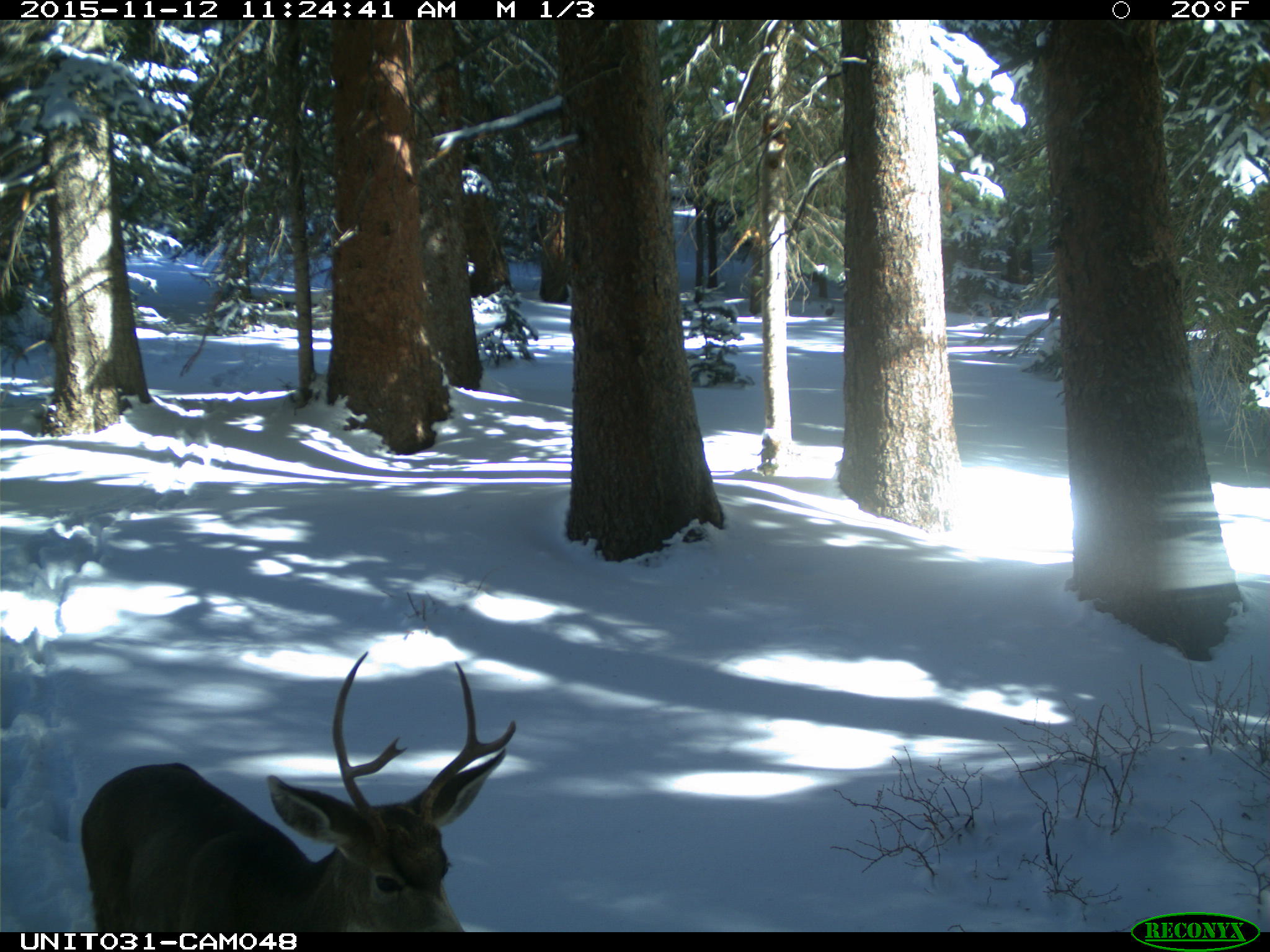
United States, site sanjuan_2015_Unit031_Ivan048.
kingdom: Animalia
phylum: Chordata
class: Mammalia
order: Artiodactyla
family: Cervidae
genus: Odocoileus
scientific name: Odocoileus hemionus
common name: mule deer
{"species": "Odocoileus hemionus (mule deer)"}